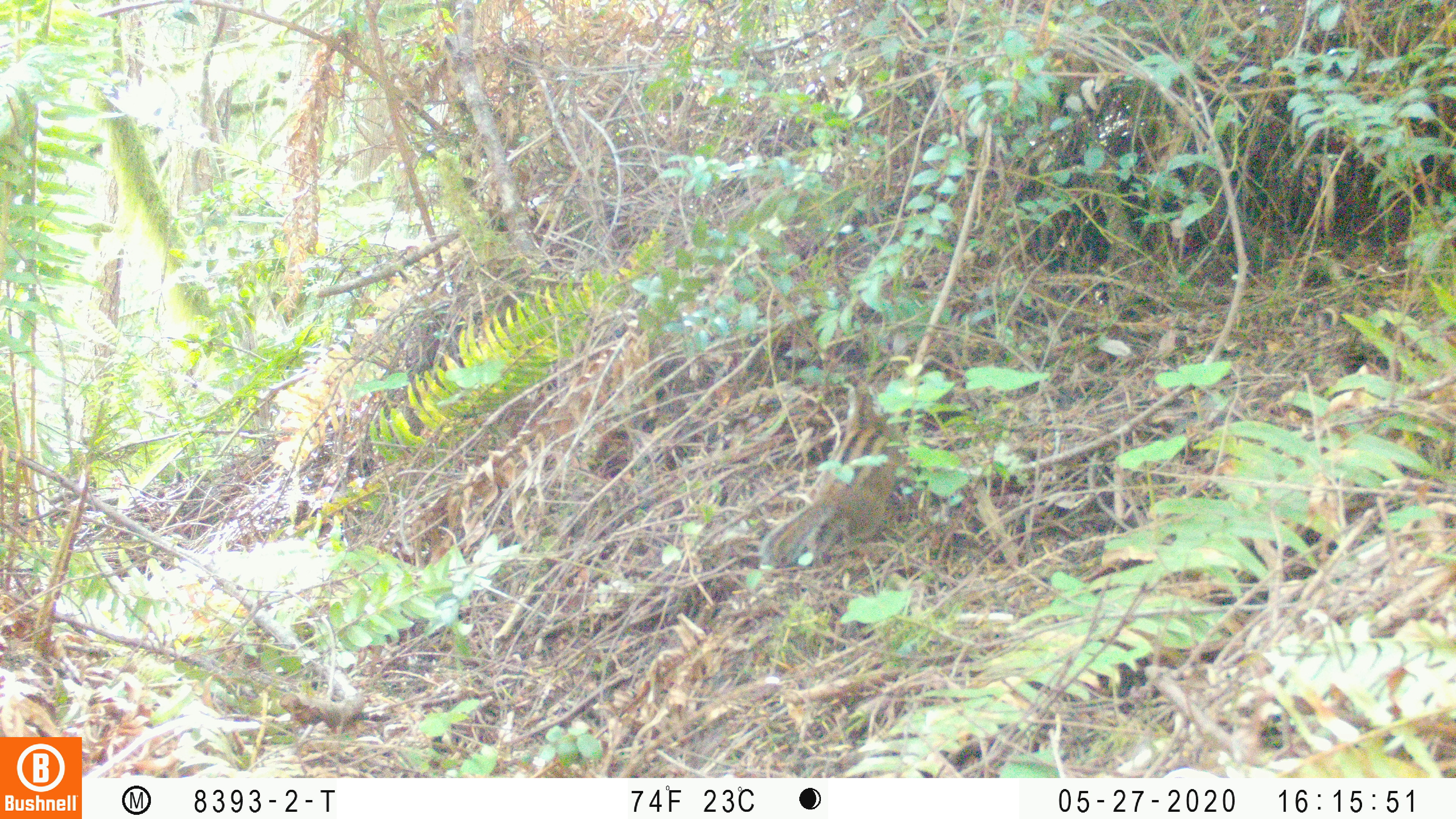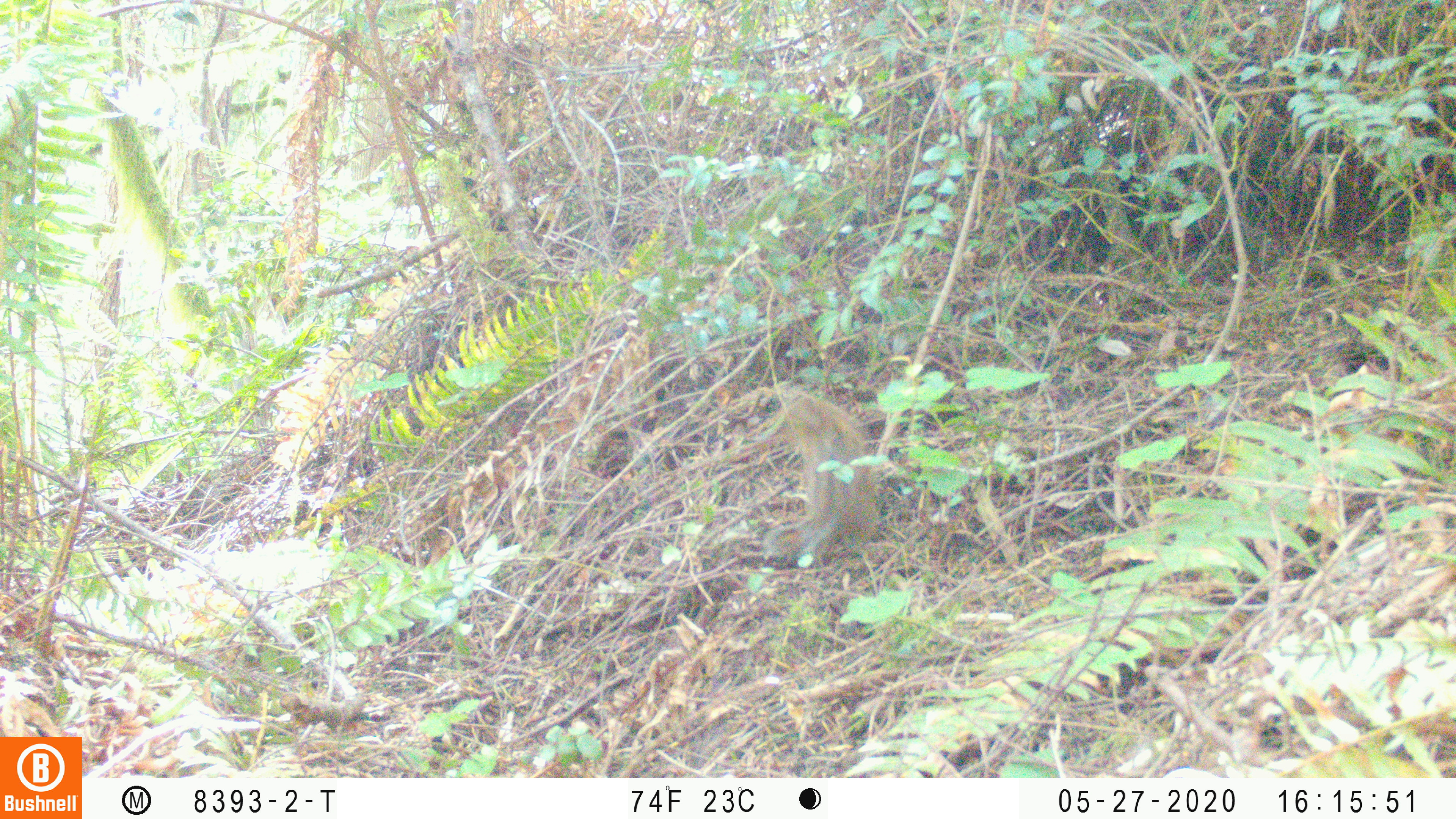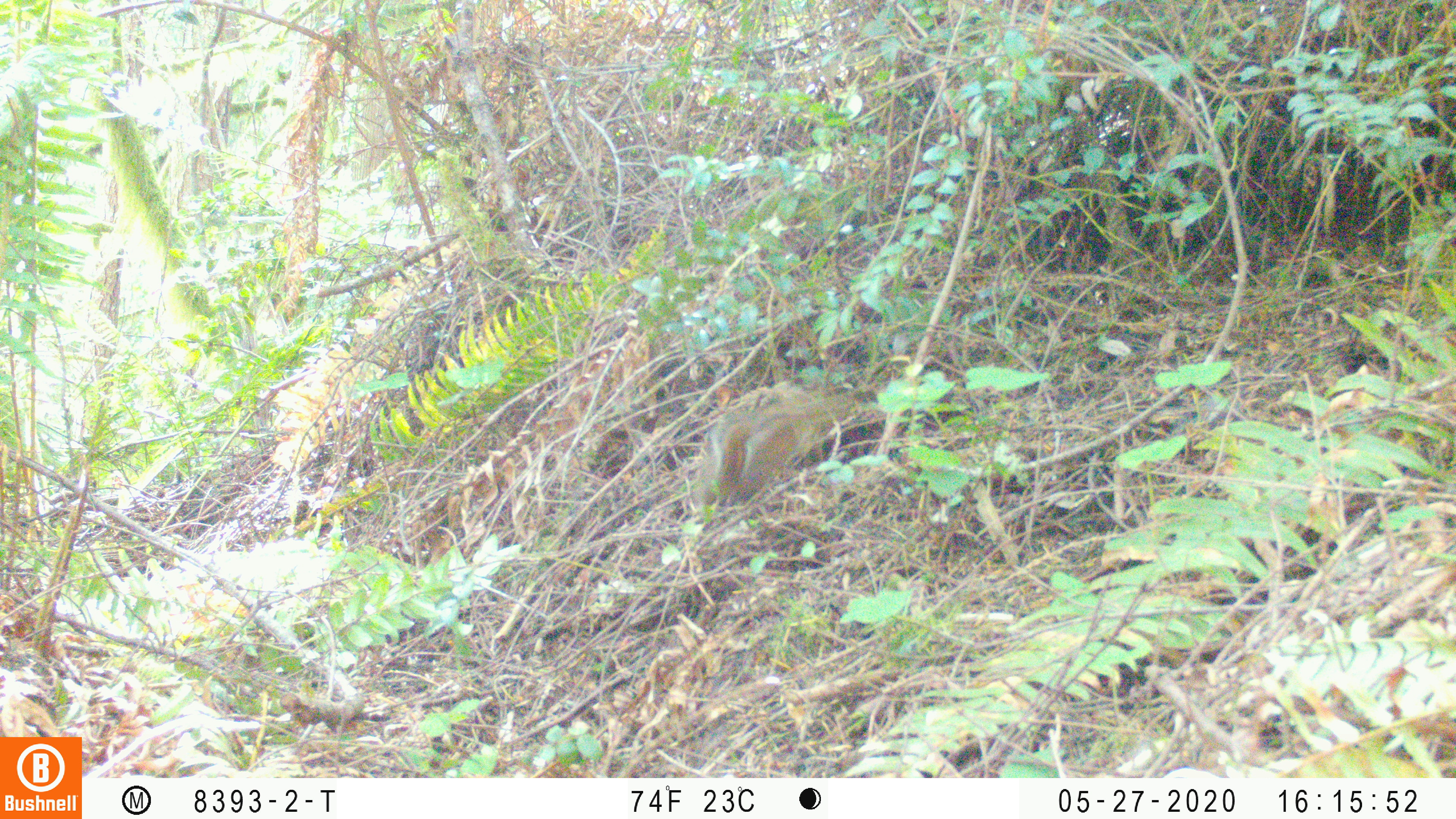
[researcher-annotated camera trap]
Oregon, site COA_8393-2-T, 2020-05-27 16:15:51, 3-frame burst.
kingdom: Animalia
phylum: Chordata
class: Mammalia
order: Rodentia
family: Sciuridae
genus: Neotamias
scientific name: Neotamias townsendii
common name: townsend's chipmunk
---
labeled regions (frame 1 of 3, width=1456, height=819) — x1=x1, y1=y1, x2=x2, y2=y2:
townsend's chipmunk: x1=748, y1=372, x2=904, y2=568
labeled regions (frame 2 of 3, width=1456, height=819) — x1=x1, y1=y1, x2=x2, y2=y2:
townsend's chipmunk: x1=758, y1=374, x2=887, y2=567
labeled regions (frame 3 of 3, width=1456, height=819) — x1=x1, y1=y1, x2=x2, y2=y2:
townsend's chipmunk: x1=687, y1=376, x2=861, y2=516